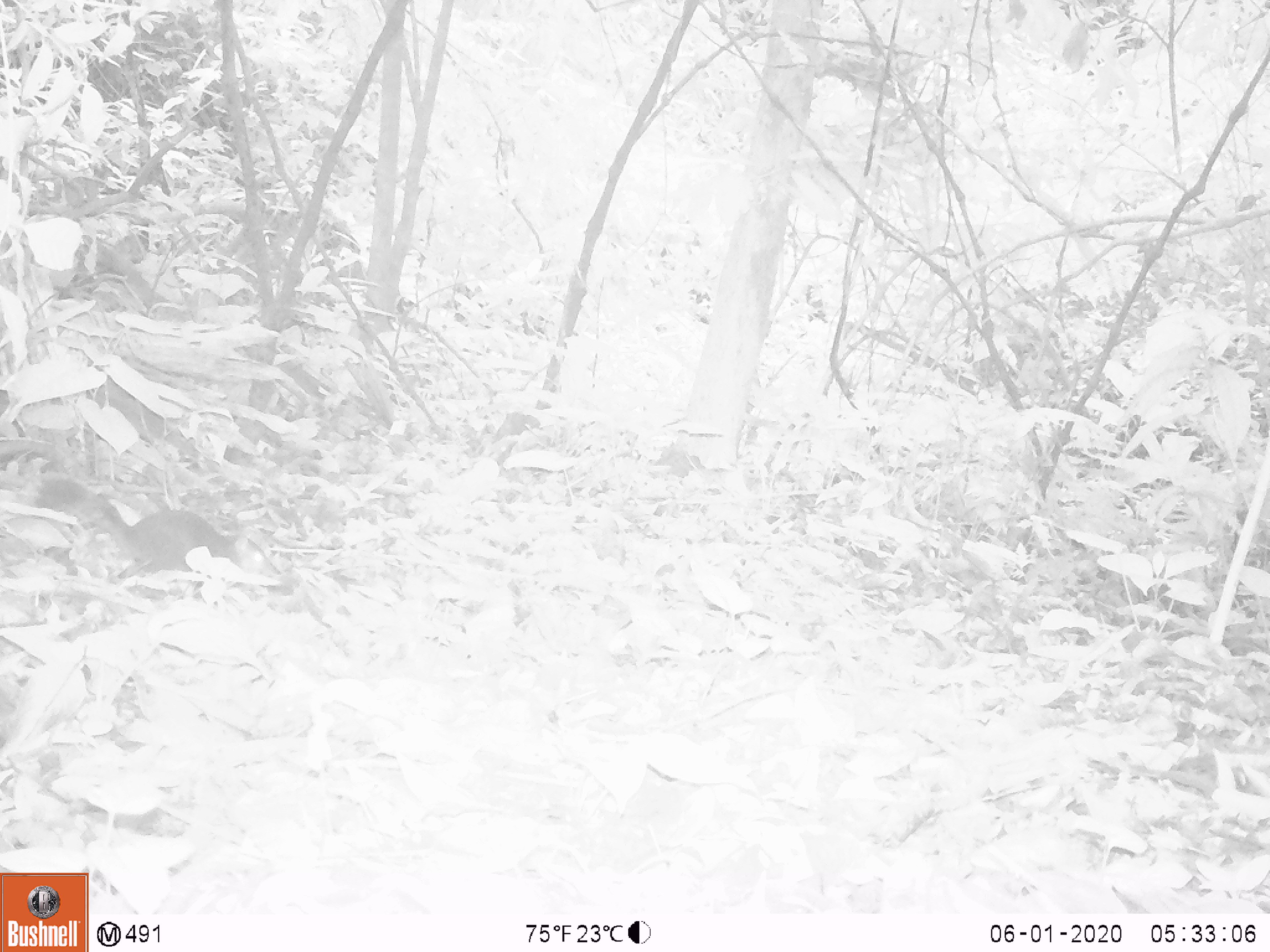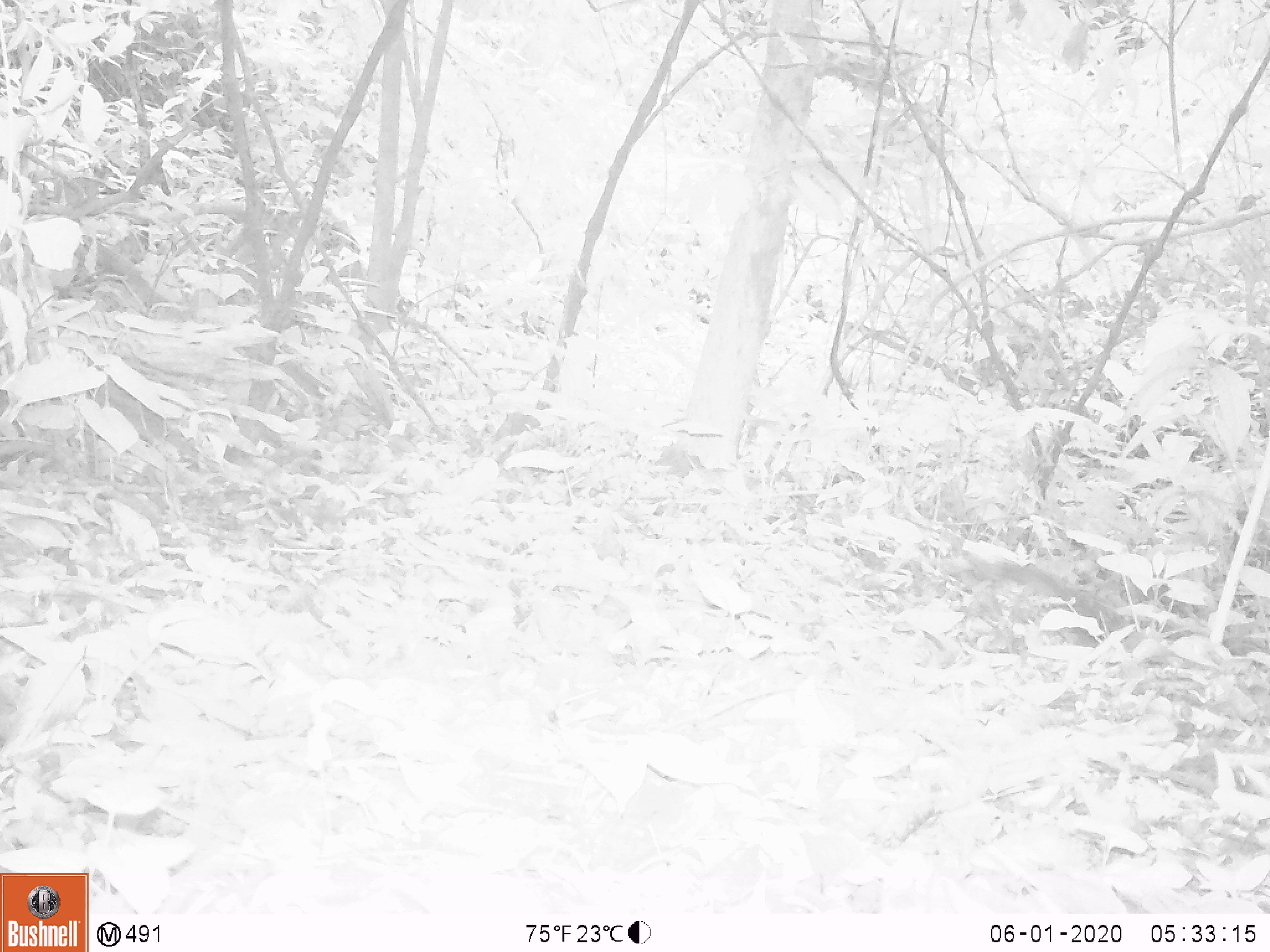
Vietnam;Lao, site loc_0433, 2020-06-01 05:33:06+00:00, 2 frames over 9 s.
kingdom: Animalia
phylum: Chordata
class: Mammalia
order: Rodentia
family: Sciuridae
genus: Dremomys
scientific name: Dremomys rufigenis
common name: red-cheeked squirrel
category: red cheeked squirrel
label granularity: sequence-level